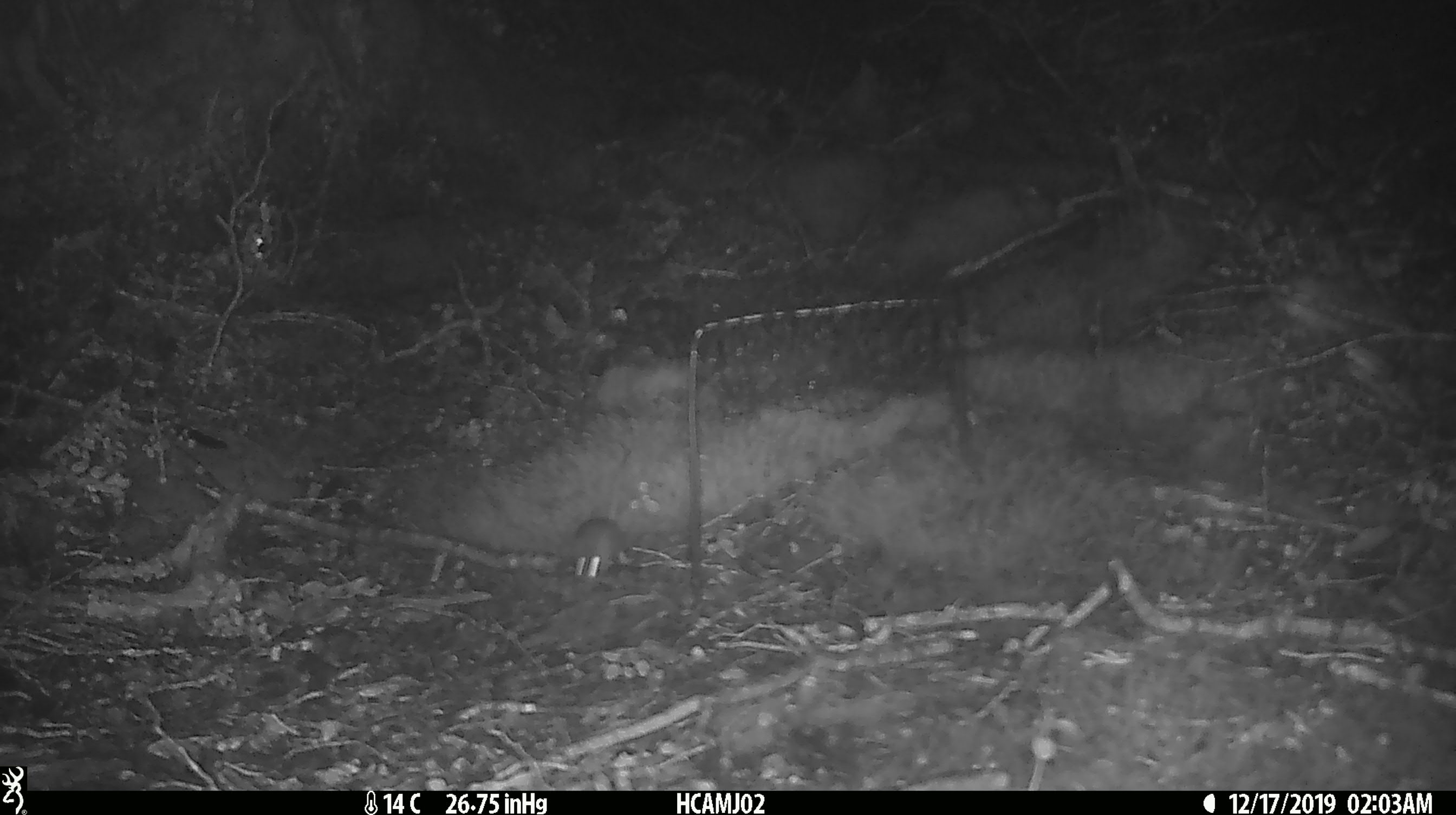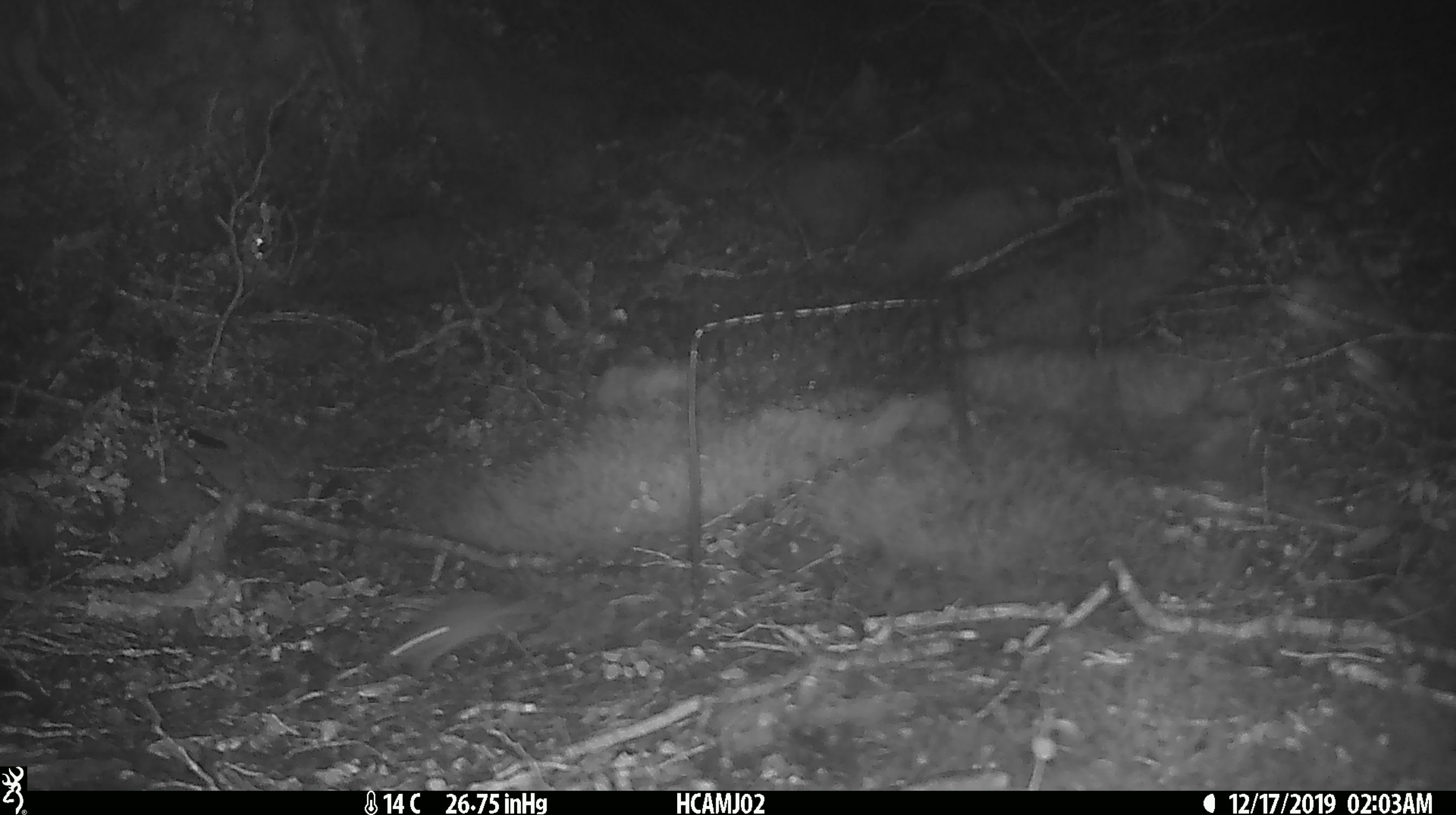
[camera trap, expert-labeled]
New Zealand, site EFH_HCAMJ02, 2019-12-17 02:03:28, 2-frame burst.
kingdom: Animalia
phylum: Chordata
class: Mammalia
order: Rodentia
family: Muridae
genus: Mus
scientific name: Mus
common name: mouse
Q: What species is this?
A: Mouse (Mus).